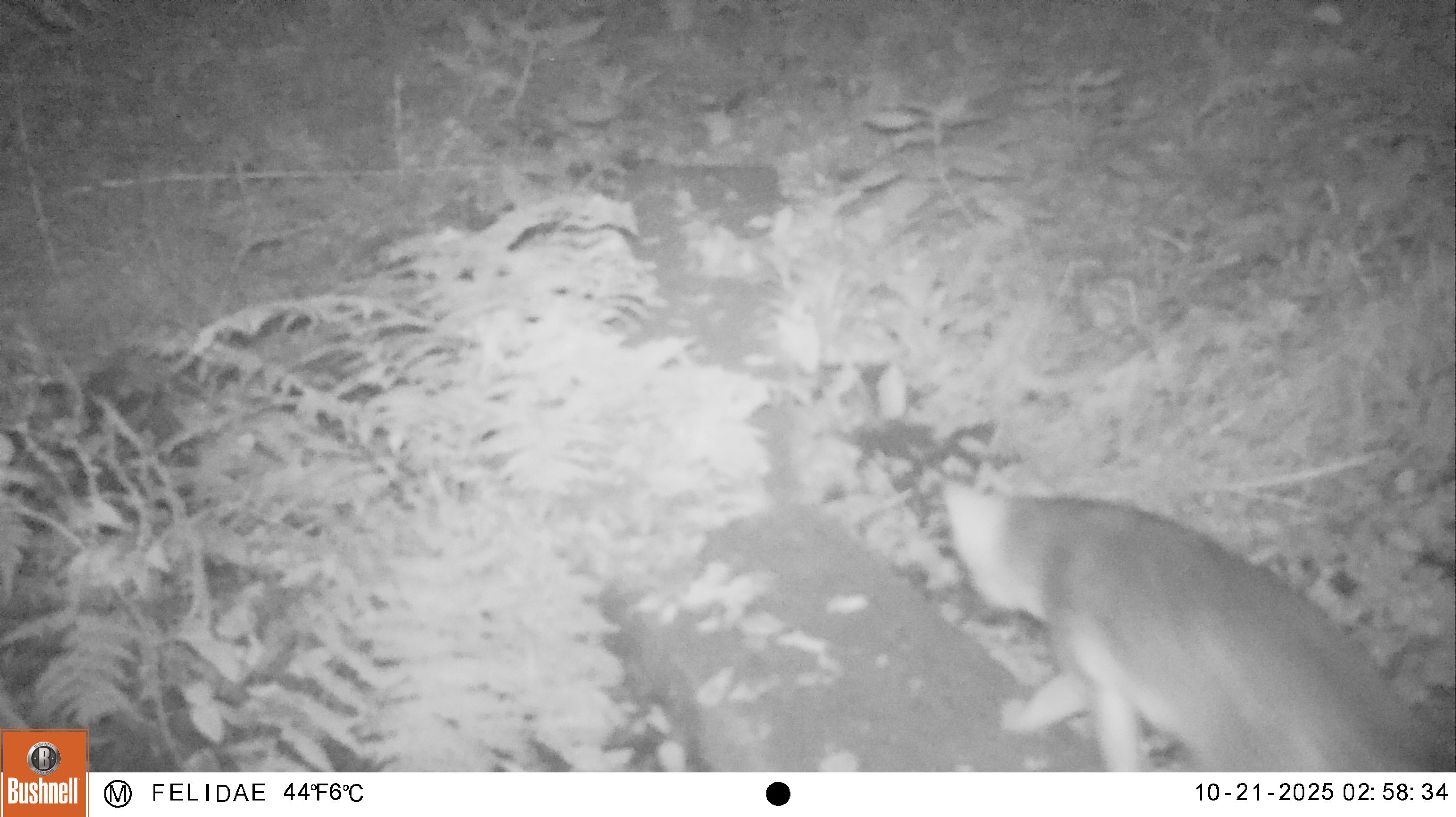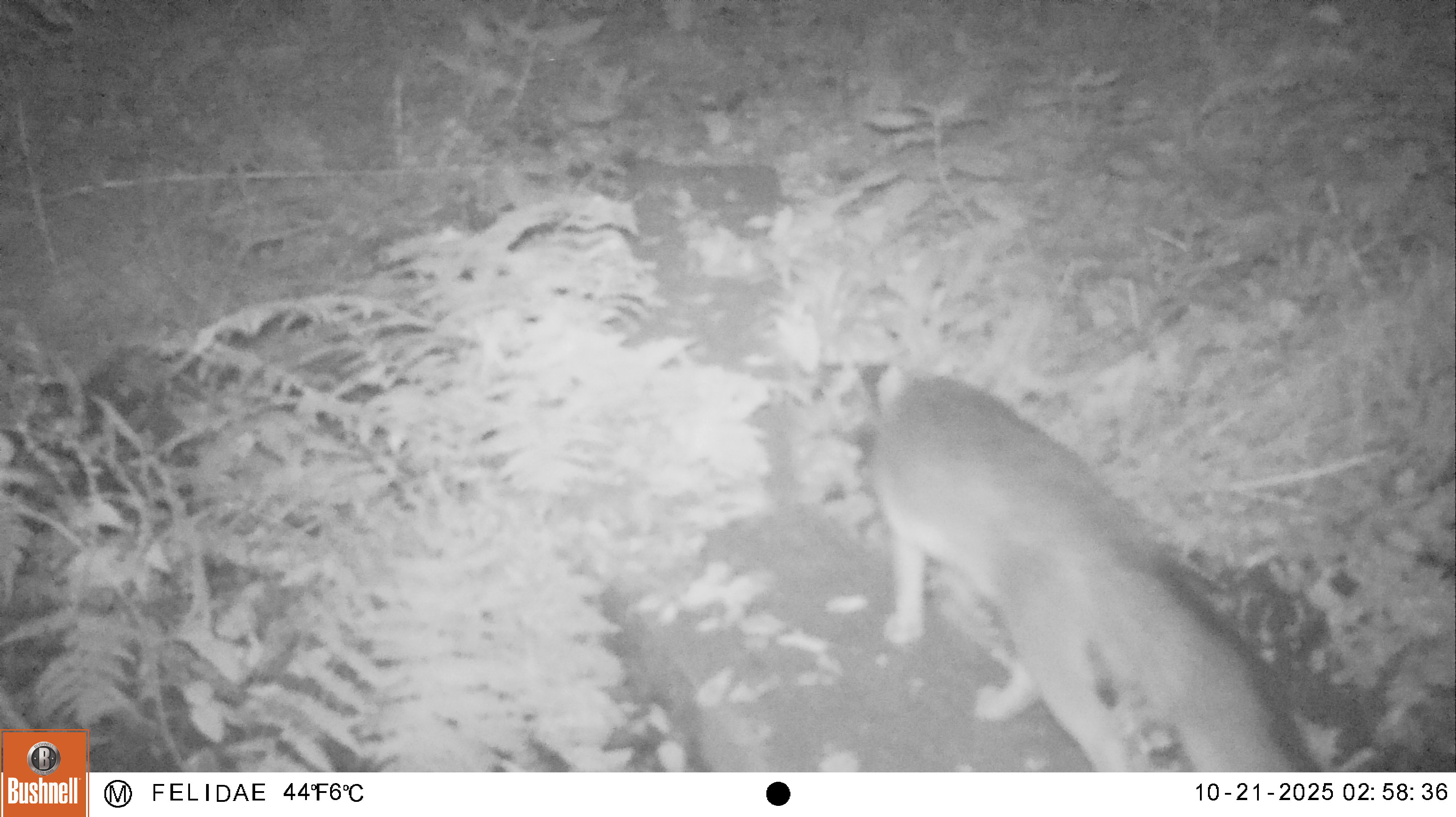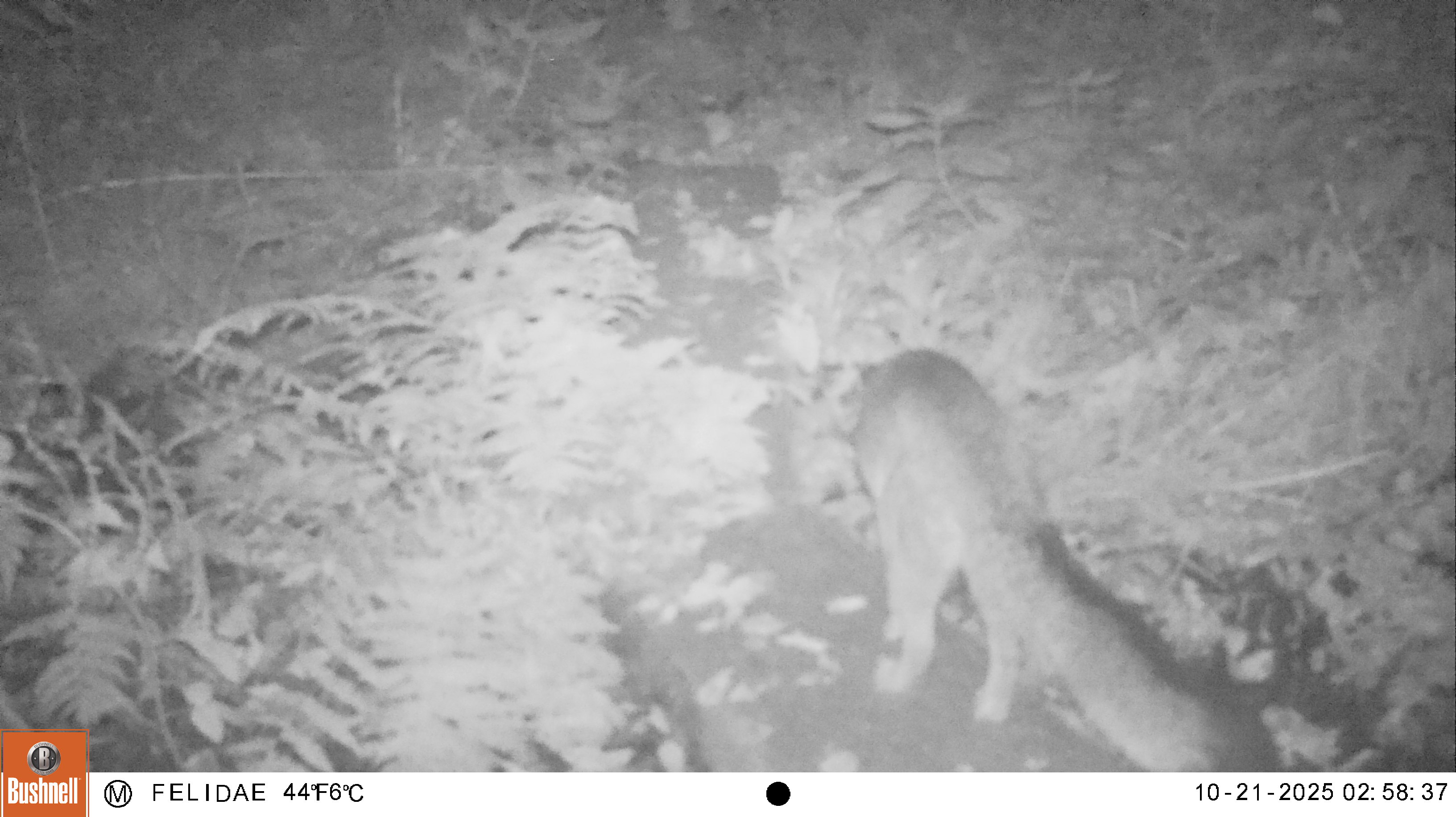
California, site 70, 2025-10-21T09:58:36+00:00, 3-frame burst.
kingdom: Animalia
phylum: Chordata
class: Mammalia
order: Carnivora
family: Canidae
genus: Urocyon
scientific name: Urocyon cinereoargenteus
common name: gray fox